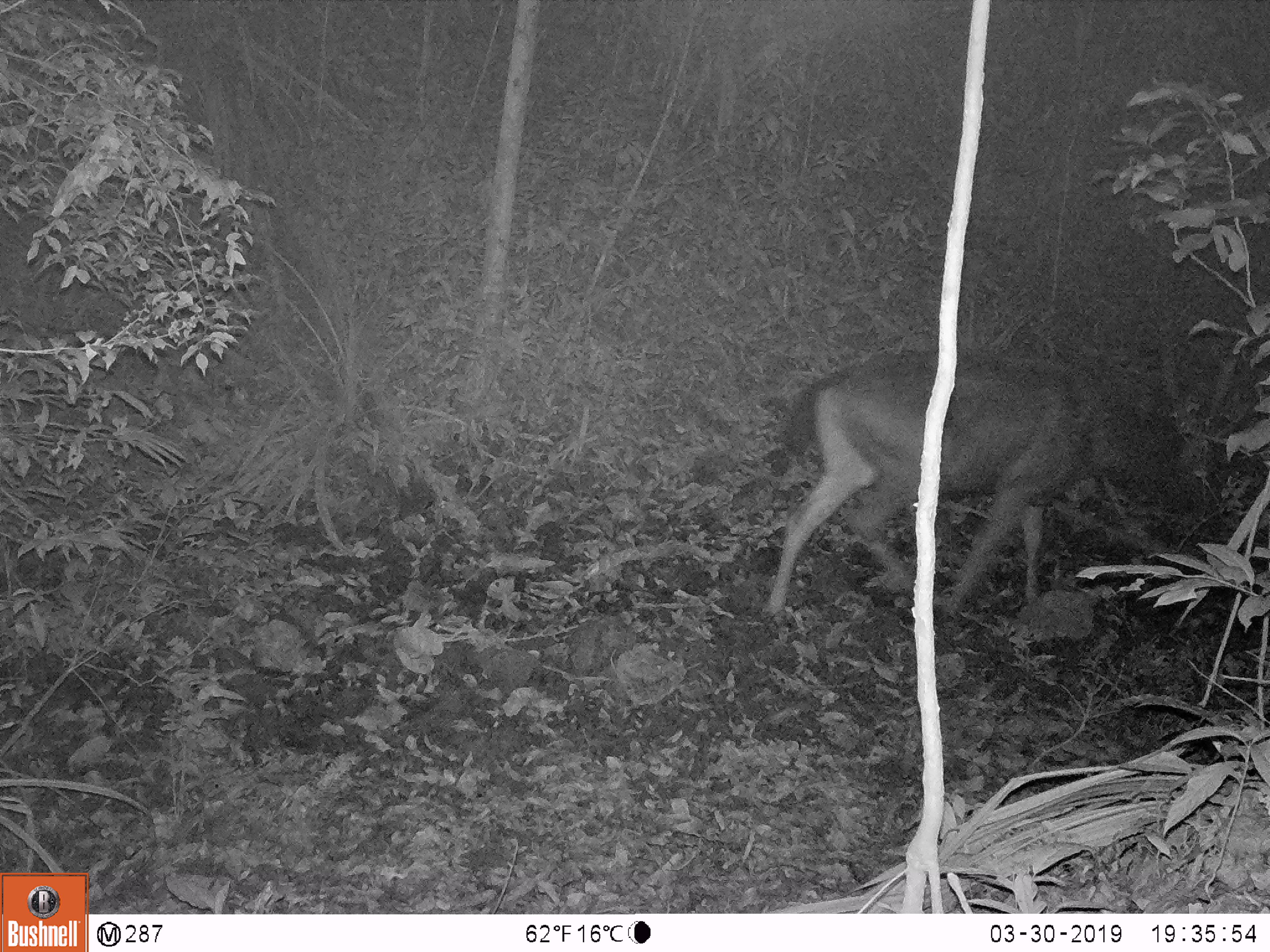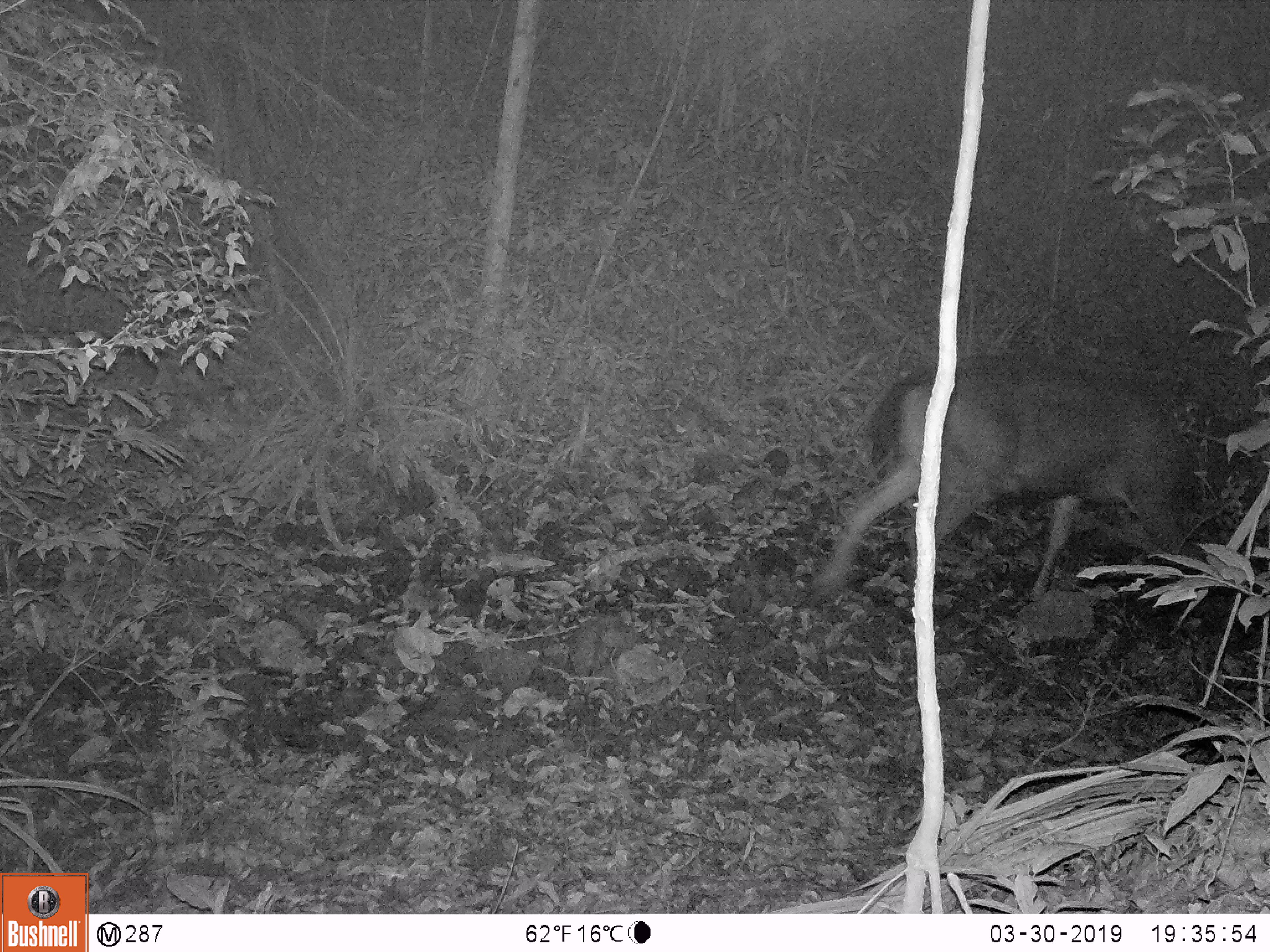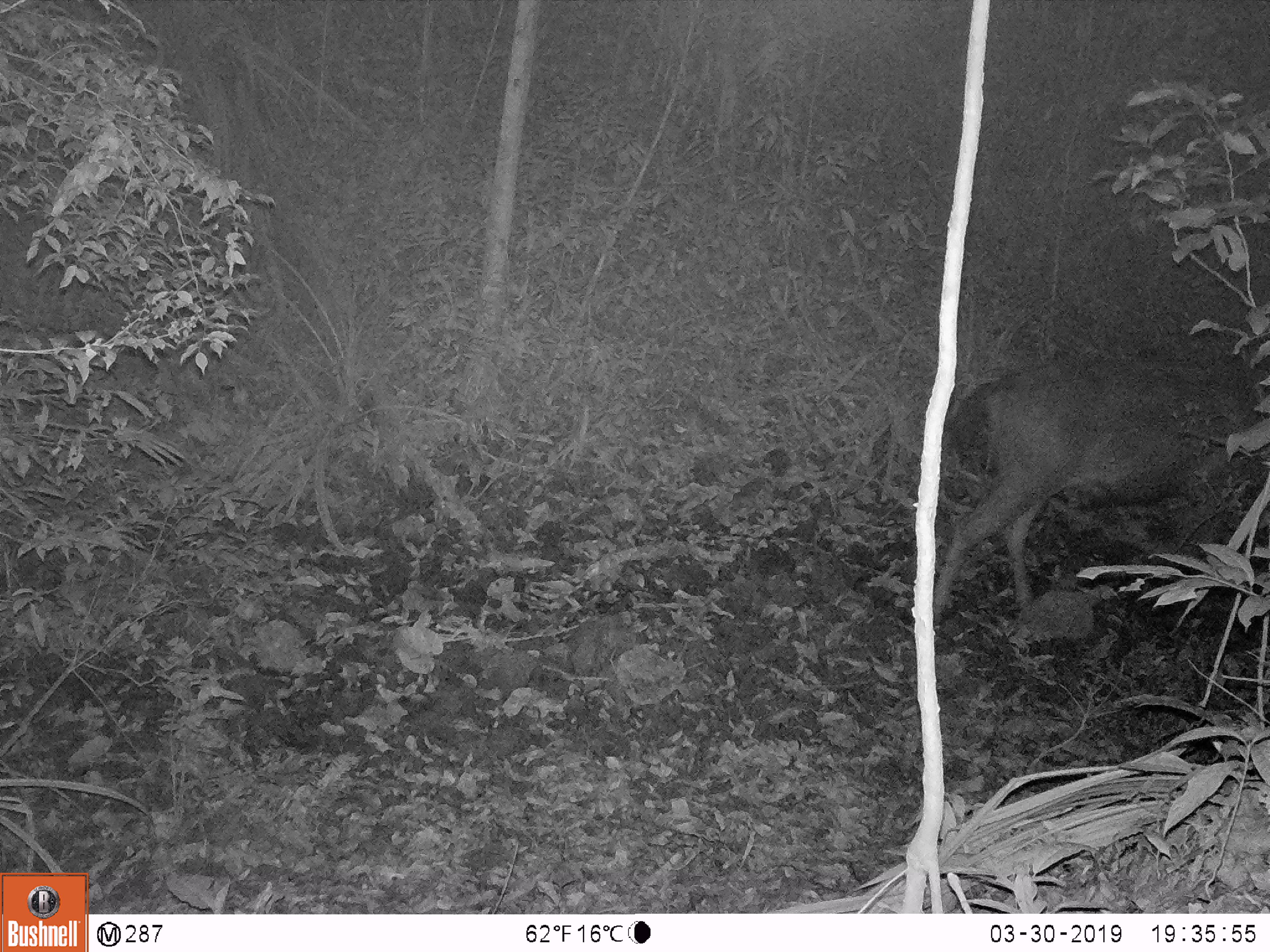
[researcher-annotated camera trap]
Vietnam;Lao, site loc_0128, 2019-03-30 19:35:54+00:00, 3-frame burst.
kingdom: Animalia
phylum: Chordata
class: Mammalia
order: Artiodactyla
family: Cervidae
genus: Rusa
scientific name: Rusa unicolor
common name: sambar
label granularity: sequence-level